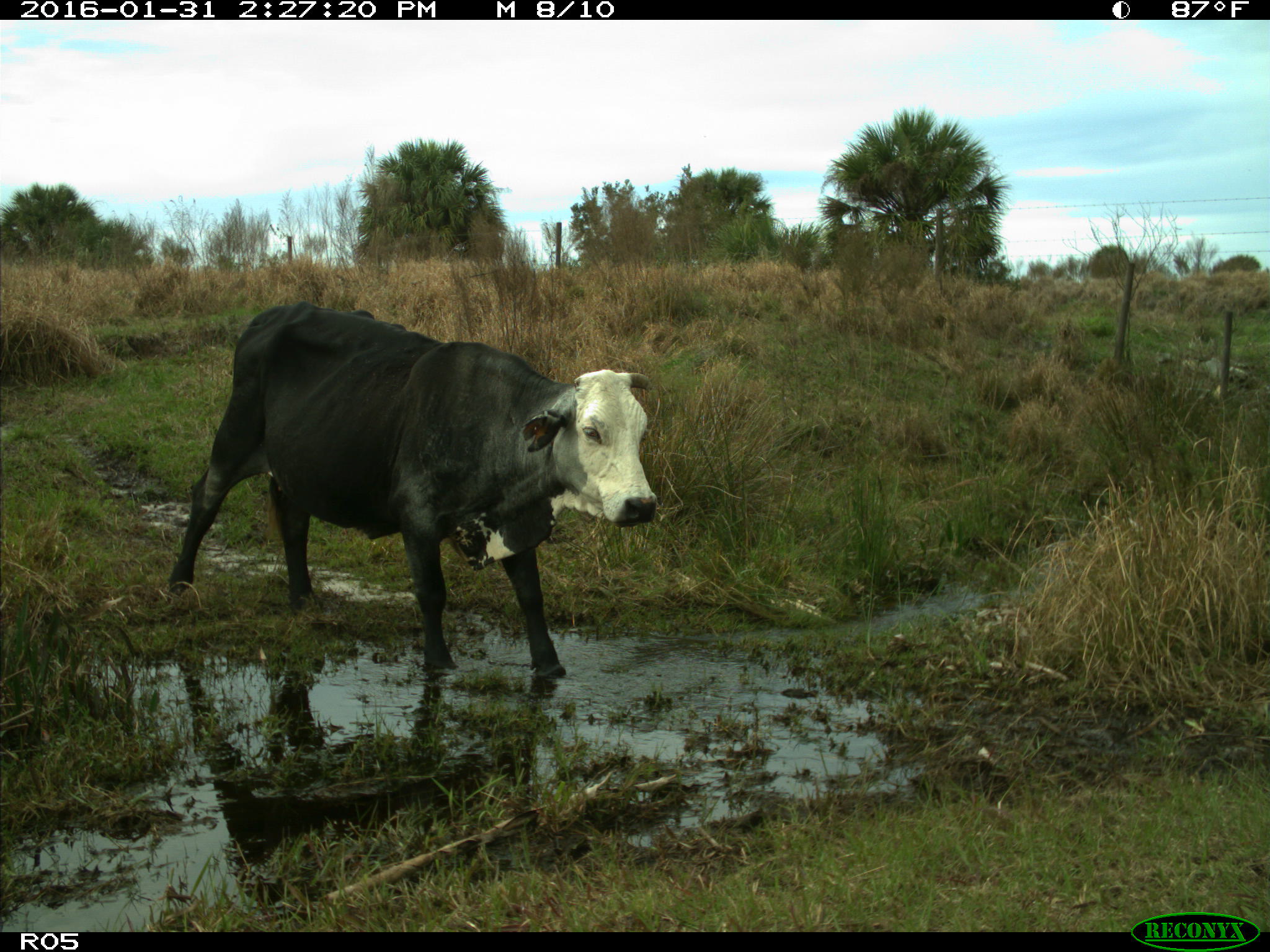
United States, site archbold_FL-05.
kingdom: Animalia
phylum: Chordata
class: Mammalia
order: Artiodactyla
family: Bovidae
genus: Bos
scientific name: Bos taurus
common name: domestic cow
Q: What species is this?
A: Bos taurus (domestic cow).